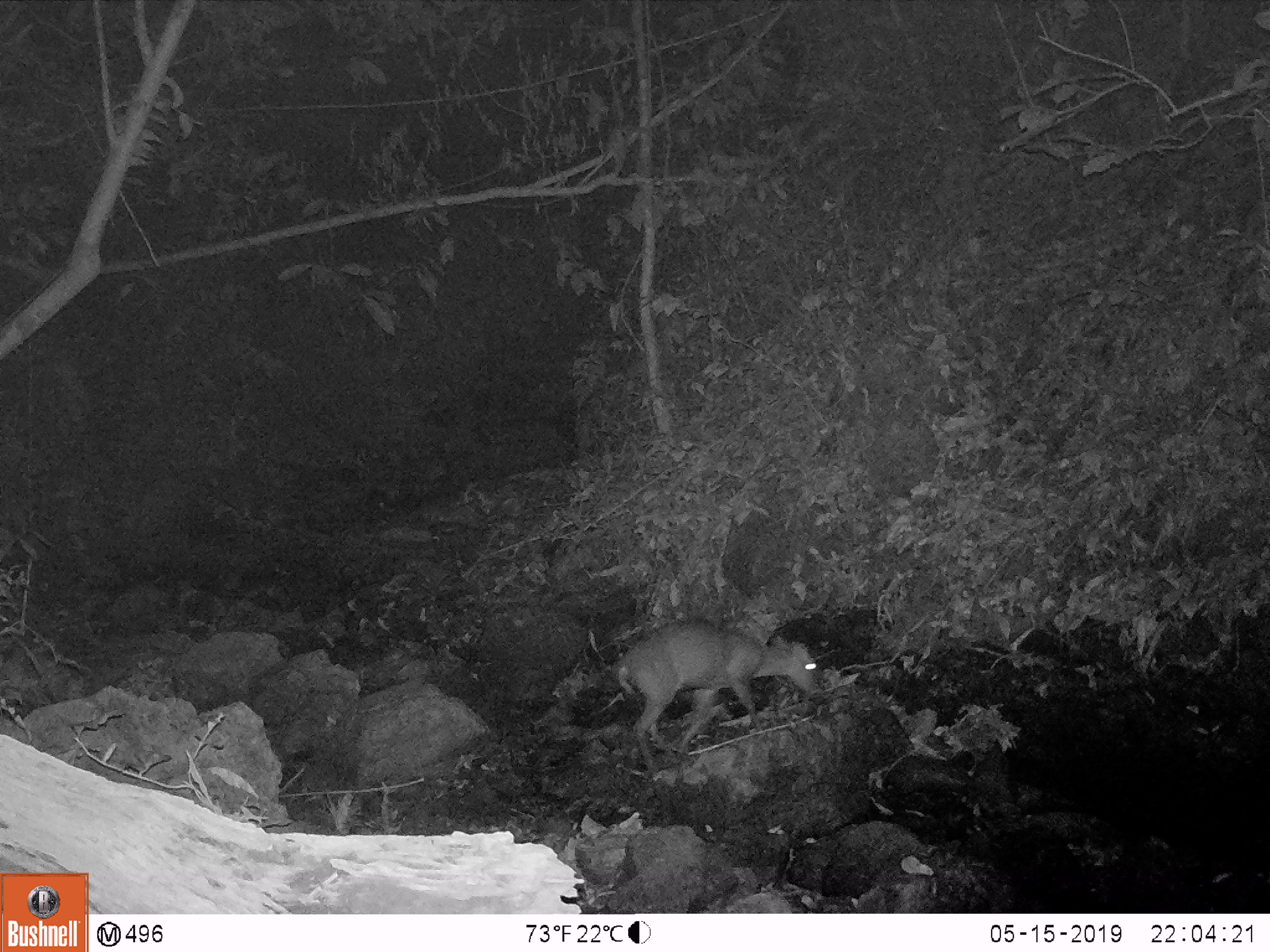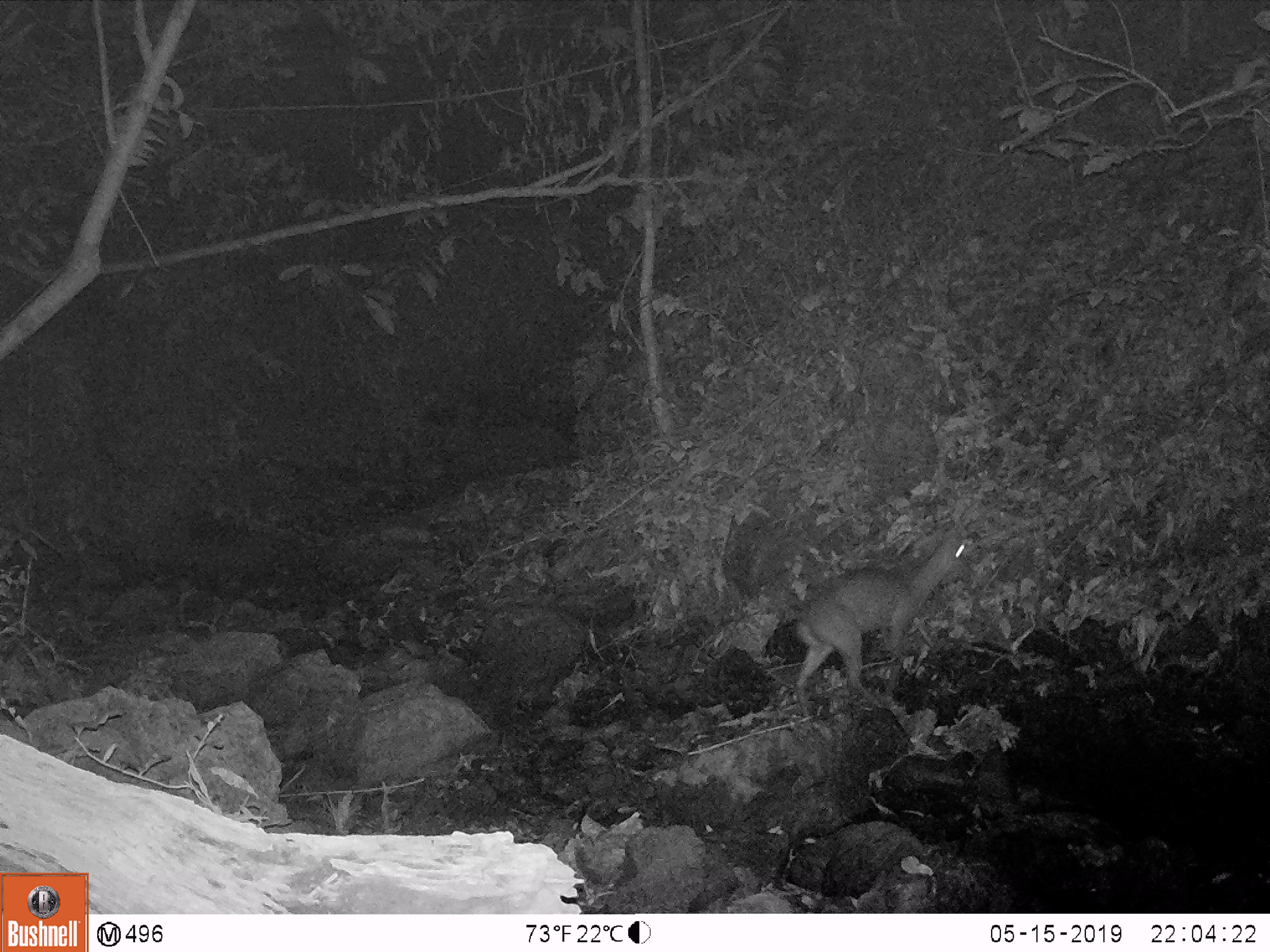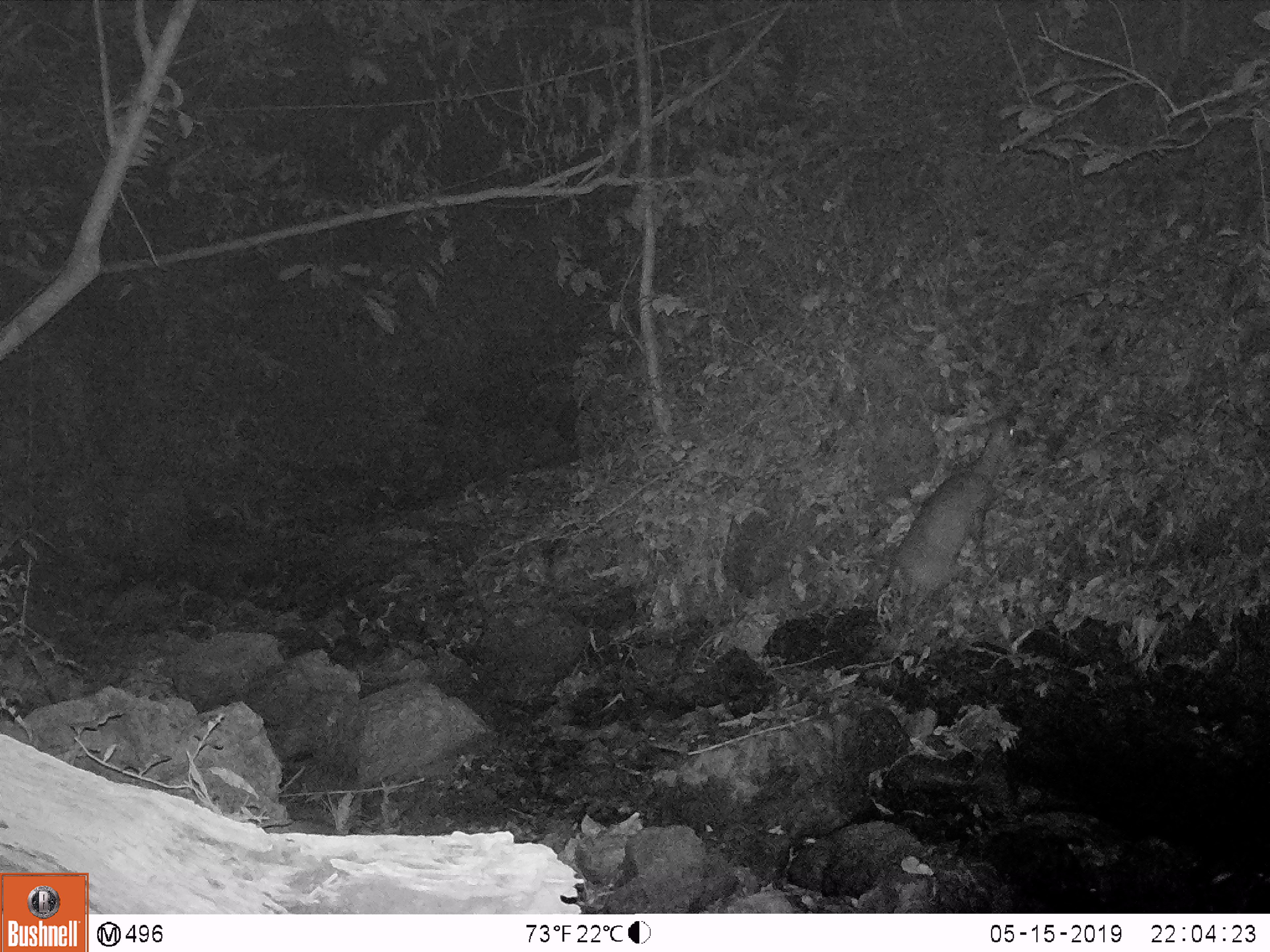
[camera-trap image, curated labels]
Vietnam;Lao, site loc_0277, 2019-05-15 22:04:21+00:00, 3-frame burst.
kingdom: Animalia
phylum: Chordata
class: Mammalia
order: Artiodactyla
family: Cervidae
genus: Muntiacus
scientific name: Muntiacus rooseveltorum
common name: roosevelt's muntjac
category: roosevelts muntjac group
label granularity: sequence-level